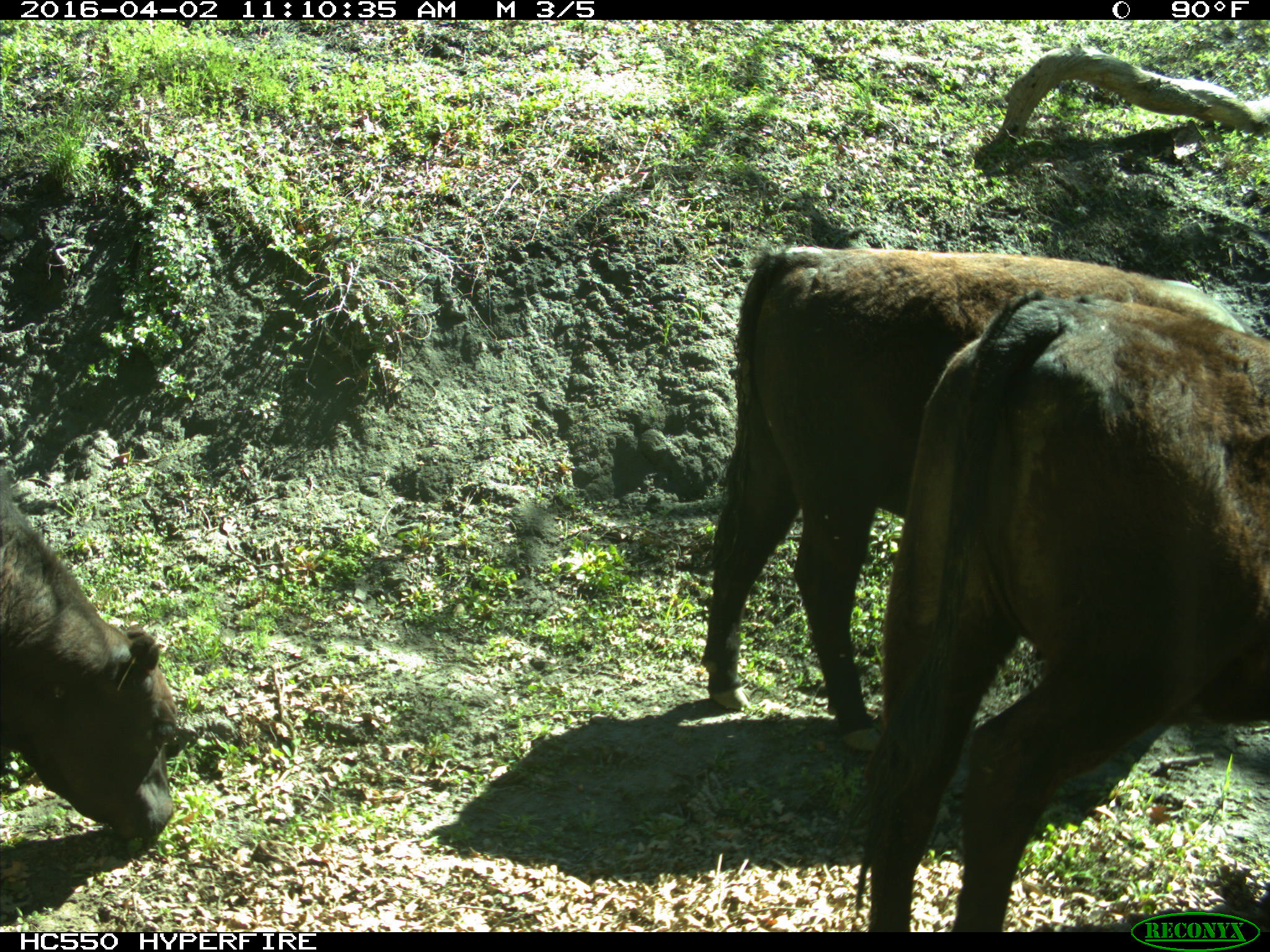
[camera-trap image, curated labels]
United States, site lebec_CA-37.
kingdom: Animalia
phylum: Chordata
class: Mammalia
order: Artiodactyla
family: Bovidae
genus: Bos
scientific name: Bos taurus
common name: domestic cow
Bos taurus (domestic cow).